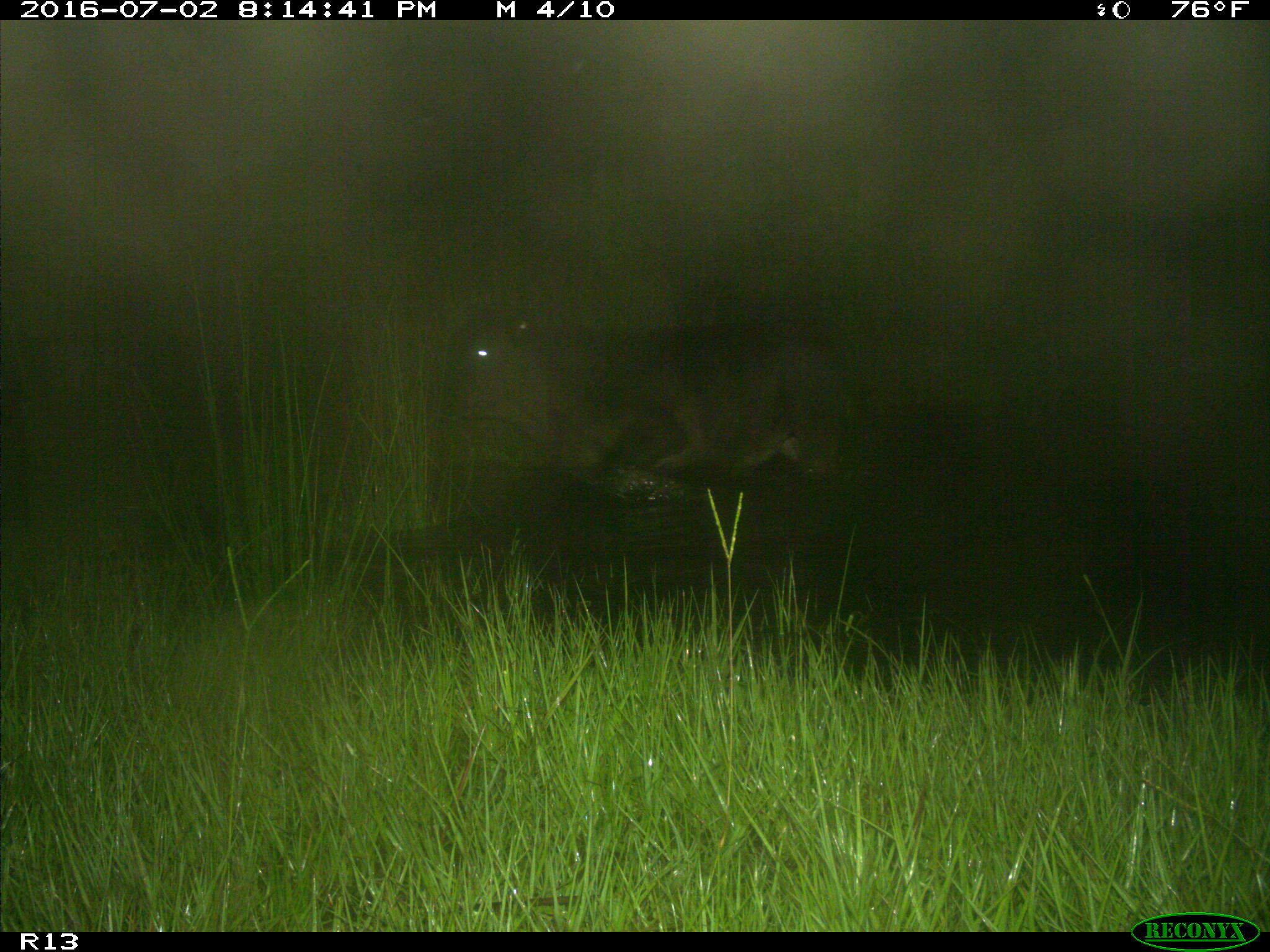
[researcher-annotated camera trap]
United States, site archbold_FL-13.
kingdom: Animalia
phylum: Chordata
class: Mammalia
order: Artiodactyla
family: Bovidae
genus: Bos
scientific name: Bos taurus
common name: domestic cow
Bos taurus (domestic cow).